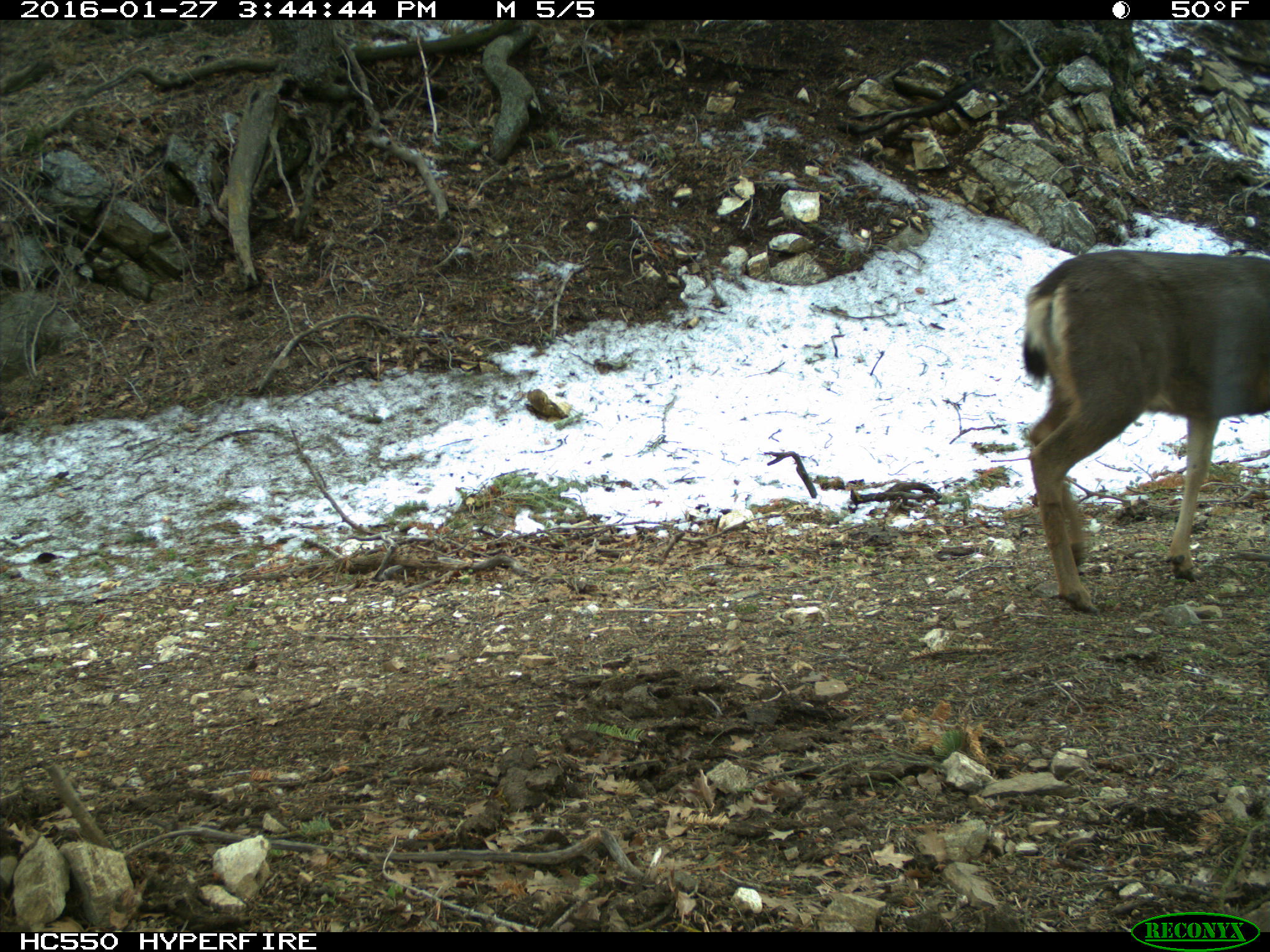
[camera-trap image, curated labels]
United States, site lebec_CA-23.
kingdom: Animalia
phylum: Chordata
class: Mammalia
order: Artiodactyla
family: Cervidae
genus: Odocoileus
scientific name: Odocoileus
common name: deer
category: unidentified deer